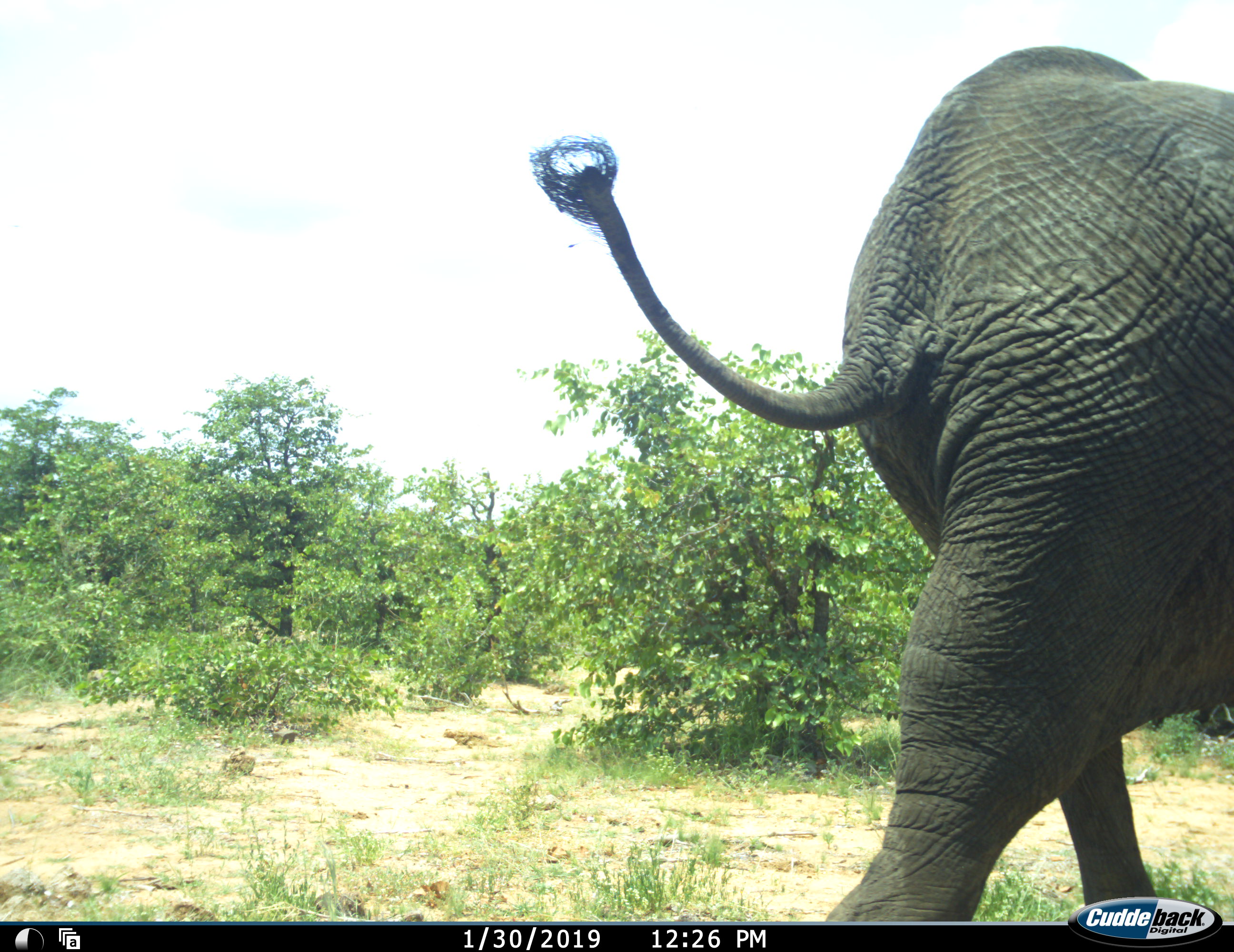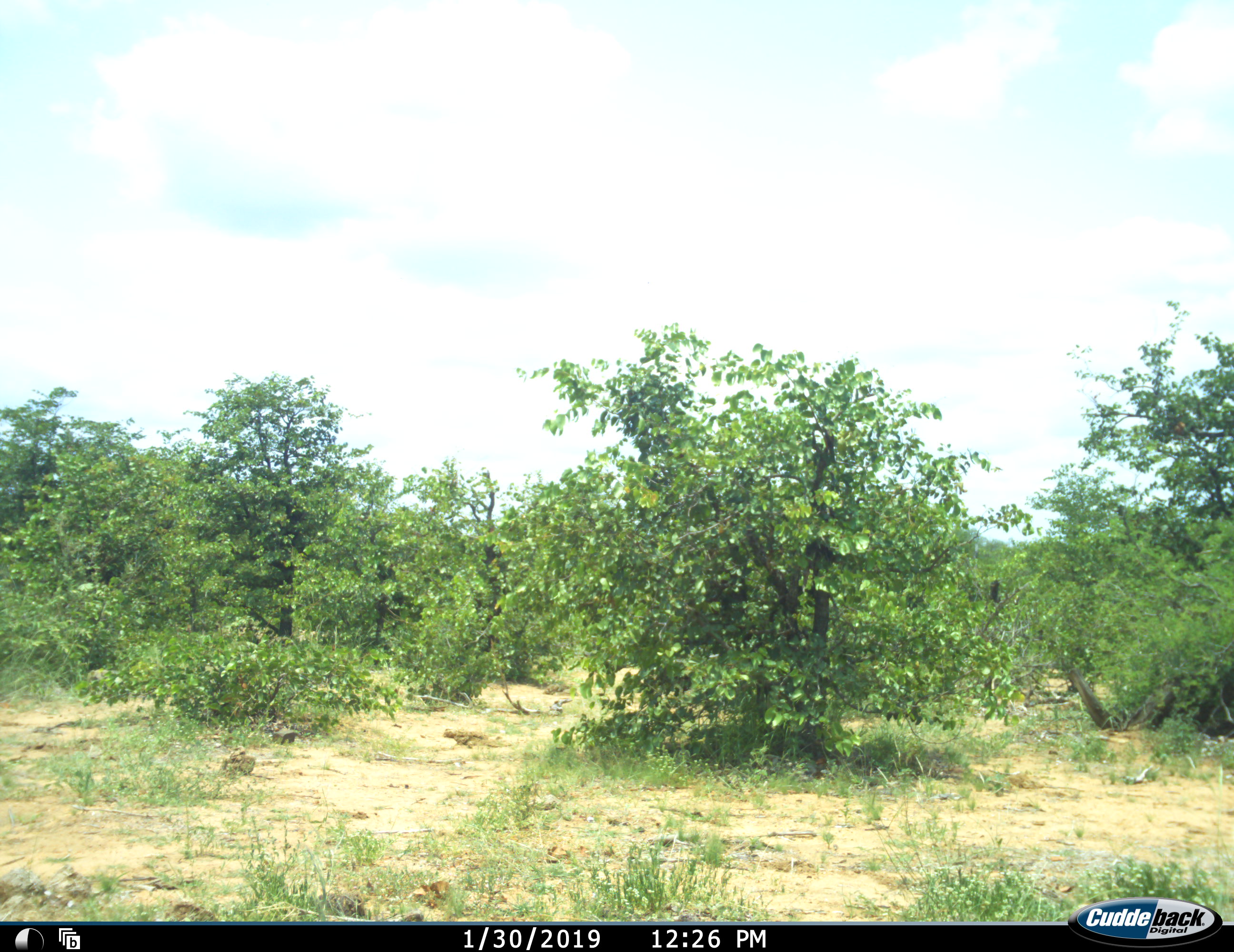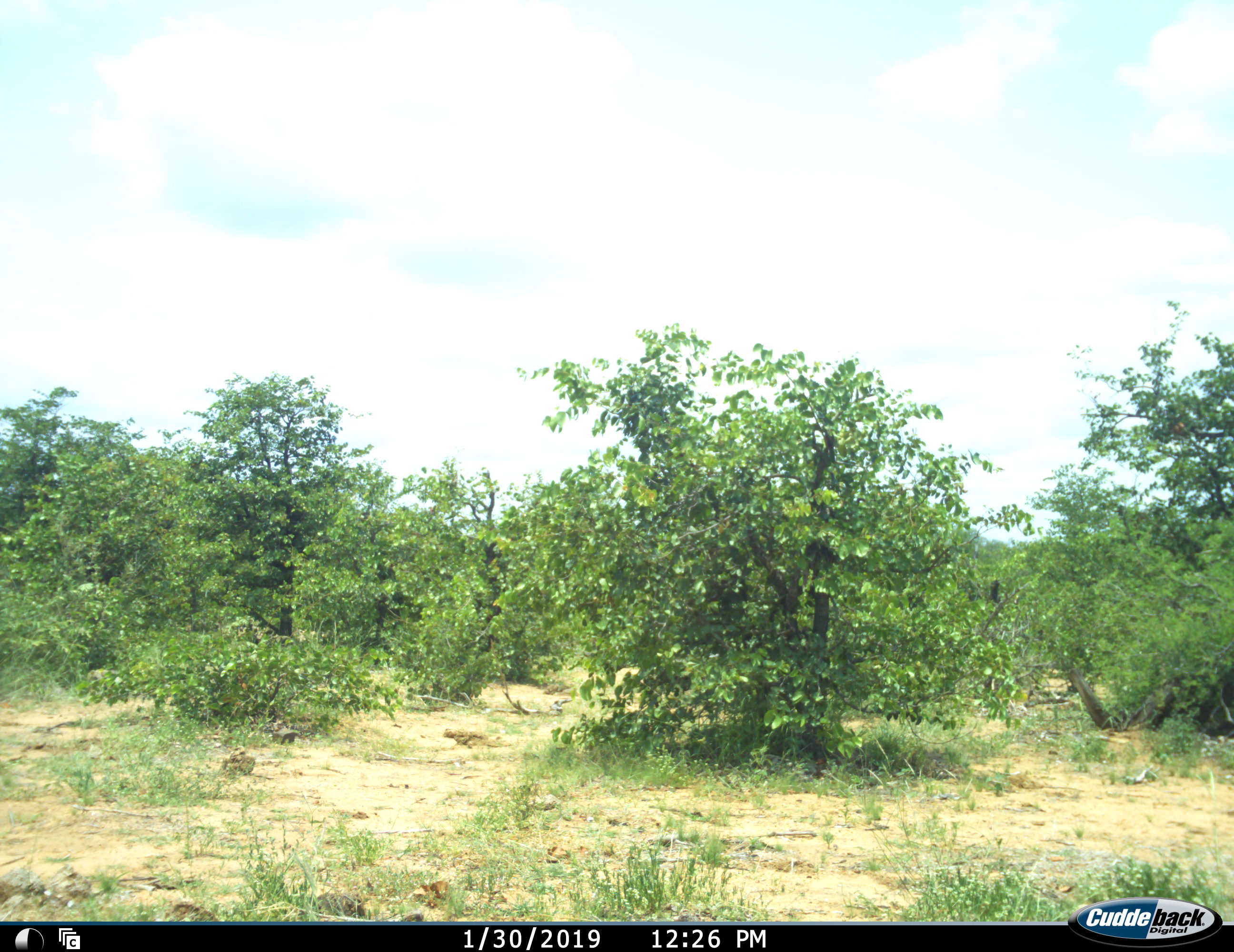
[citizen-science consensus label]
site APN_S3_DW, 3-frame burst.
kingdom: Animalia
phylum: Chordata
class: Mammalia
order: Proboscidea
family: Elephantidae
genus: Loxodonta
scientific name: Loxodonta africana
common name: african bush elephant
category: elephant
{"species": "elephant (african bush elephant) (Loxodonta africana)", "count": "1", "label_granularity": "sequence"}